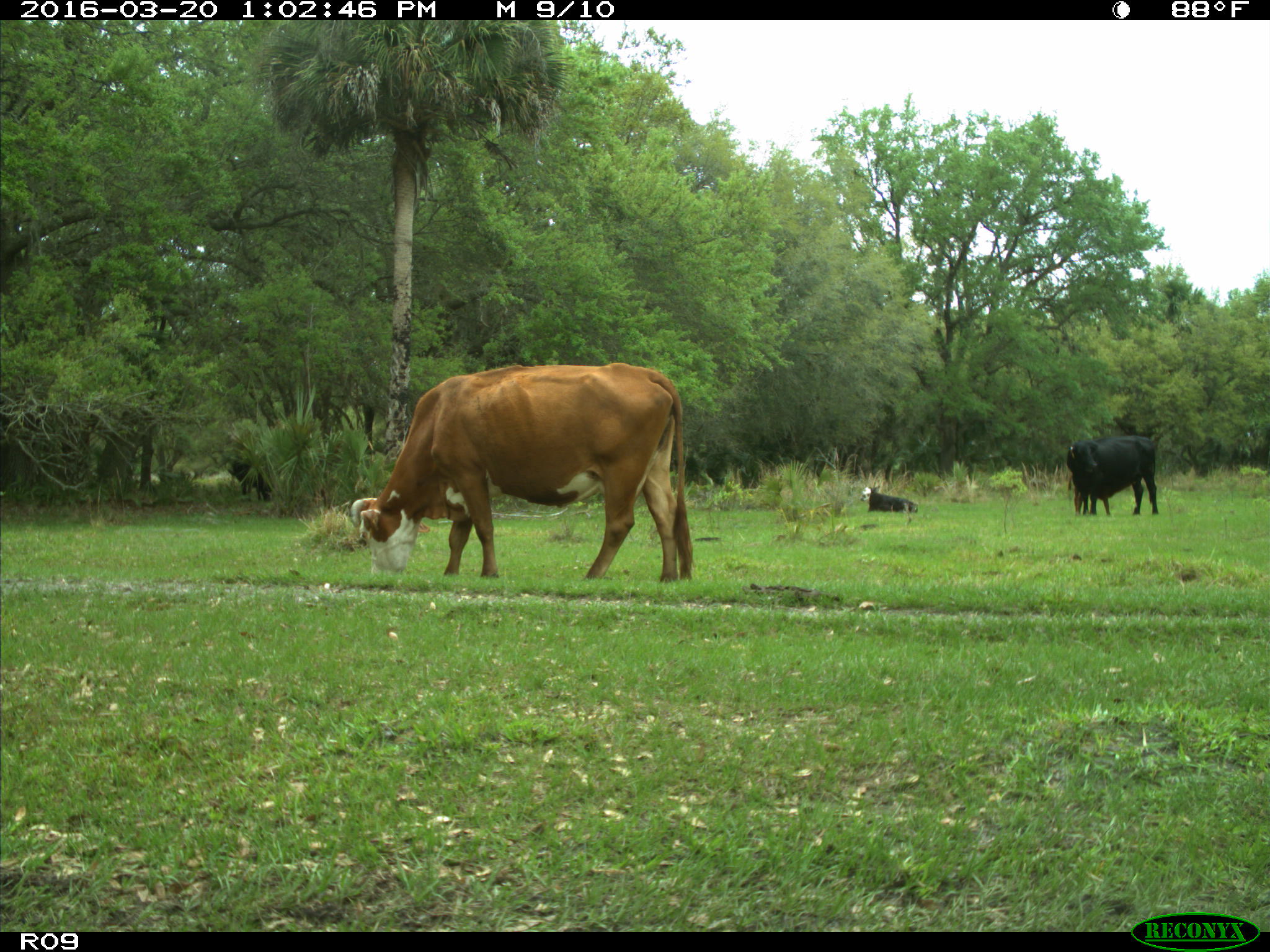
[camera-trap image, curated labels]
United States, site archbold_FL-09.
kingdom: Animalia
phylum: Chordata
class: Mammalia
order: Artiodactyla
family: Bovidae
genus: Bos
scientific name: Bos taurus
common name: domestic cow